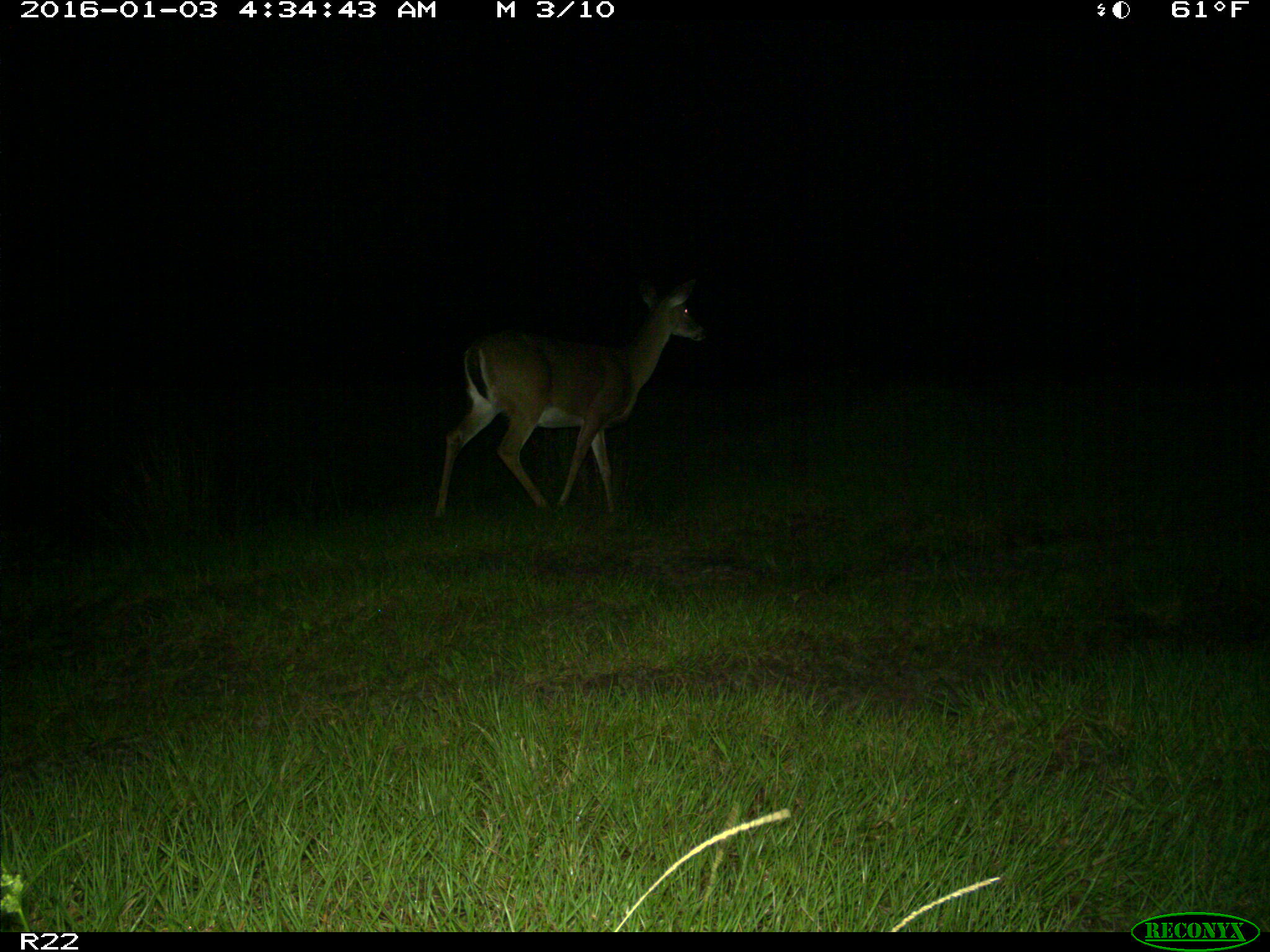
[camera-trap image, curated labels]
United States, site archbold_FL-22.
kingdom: Animalia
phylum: Chordata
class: Mammalia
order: Artiodactyla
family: Cervidae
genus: Odocoileus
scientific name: Odocoileus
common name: deer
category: unidentified deer